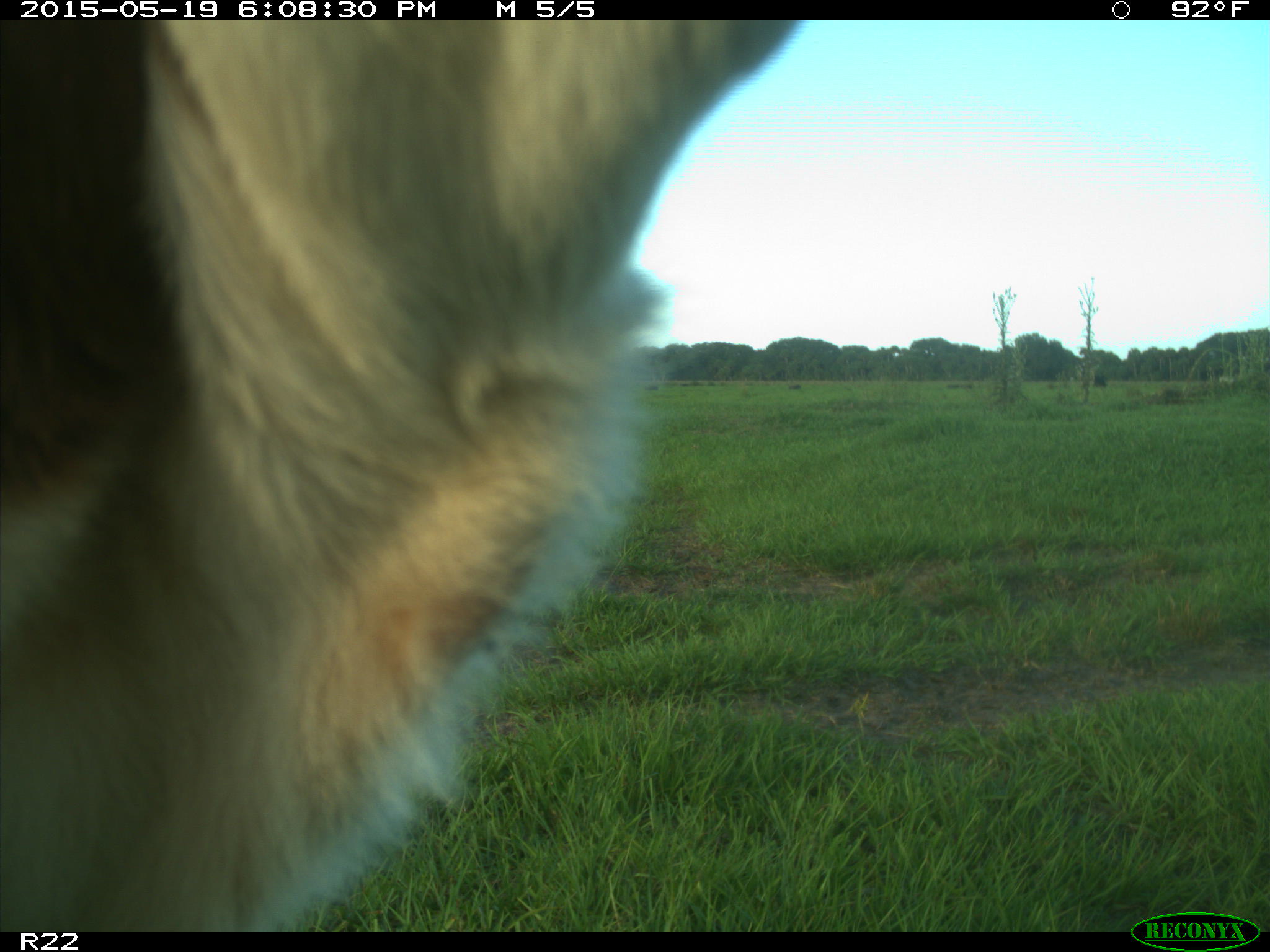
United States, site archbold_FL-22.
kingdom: Animalia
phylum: Chordata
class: Mammalia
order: Artiodactyla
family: Bovidae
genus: Bos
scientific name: Bos taurus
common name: domestic cow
Bos taurus (domestic cow).